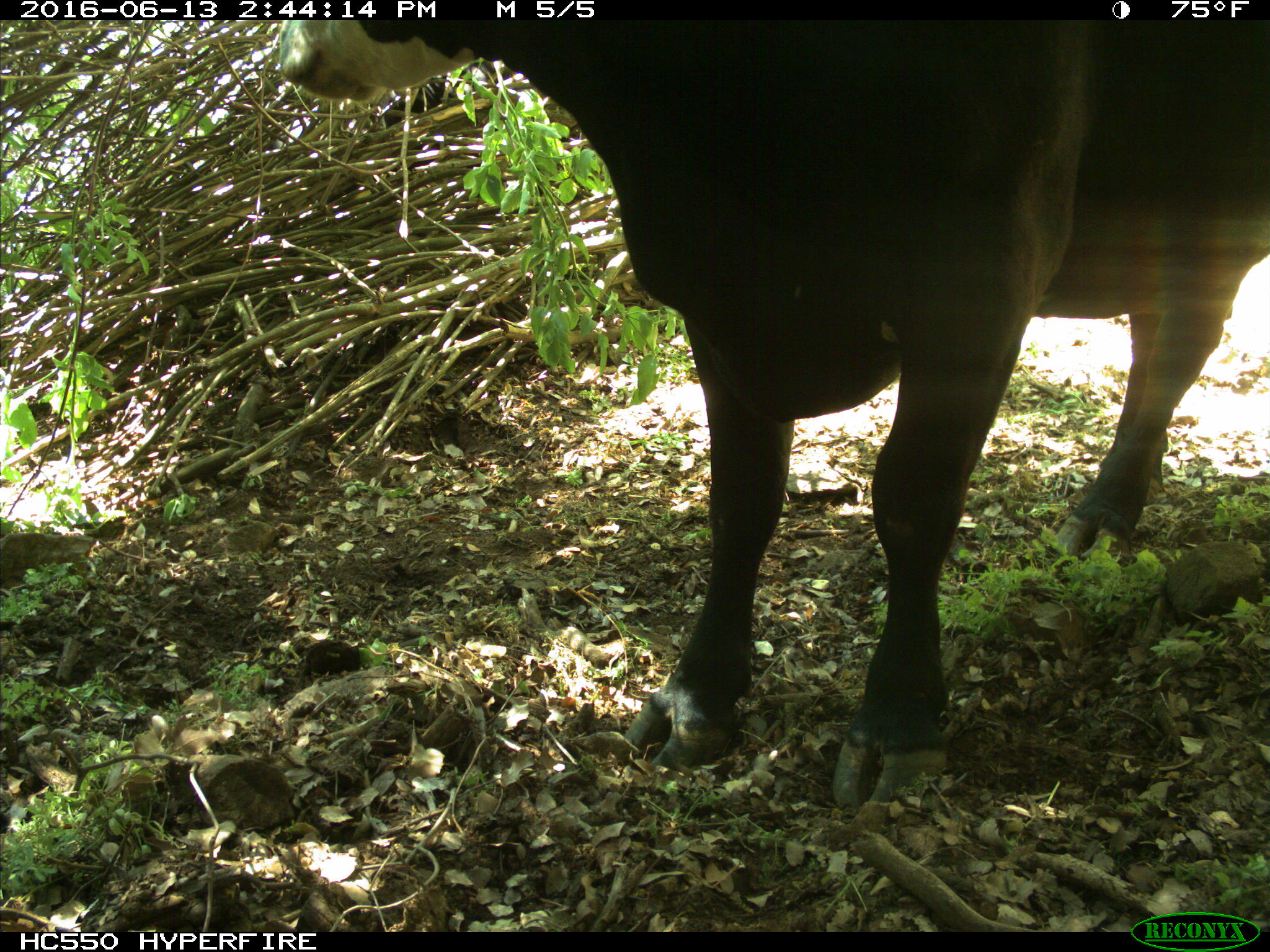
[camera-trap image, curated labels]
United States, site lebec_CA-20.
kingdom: Animalia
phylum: Chordata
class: Mammalia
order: Artiodactyla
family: Bovidae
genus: Bos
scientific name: Bos taurus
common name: domestic cow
Bos taurus (domestic cow).